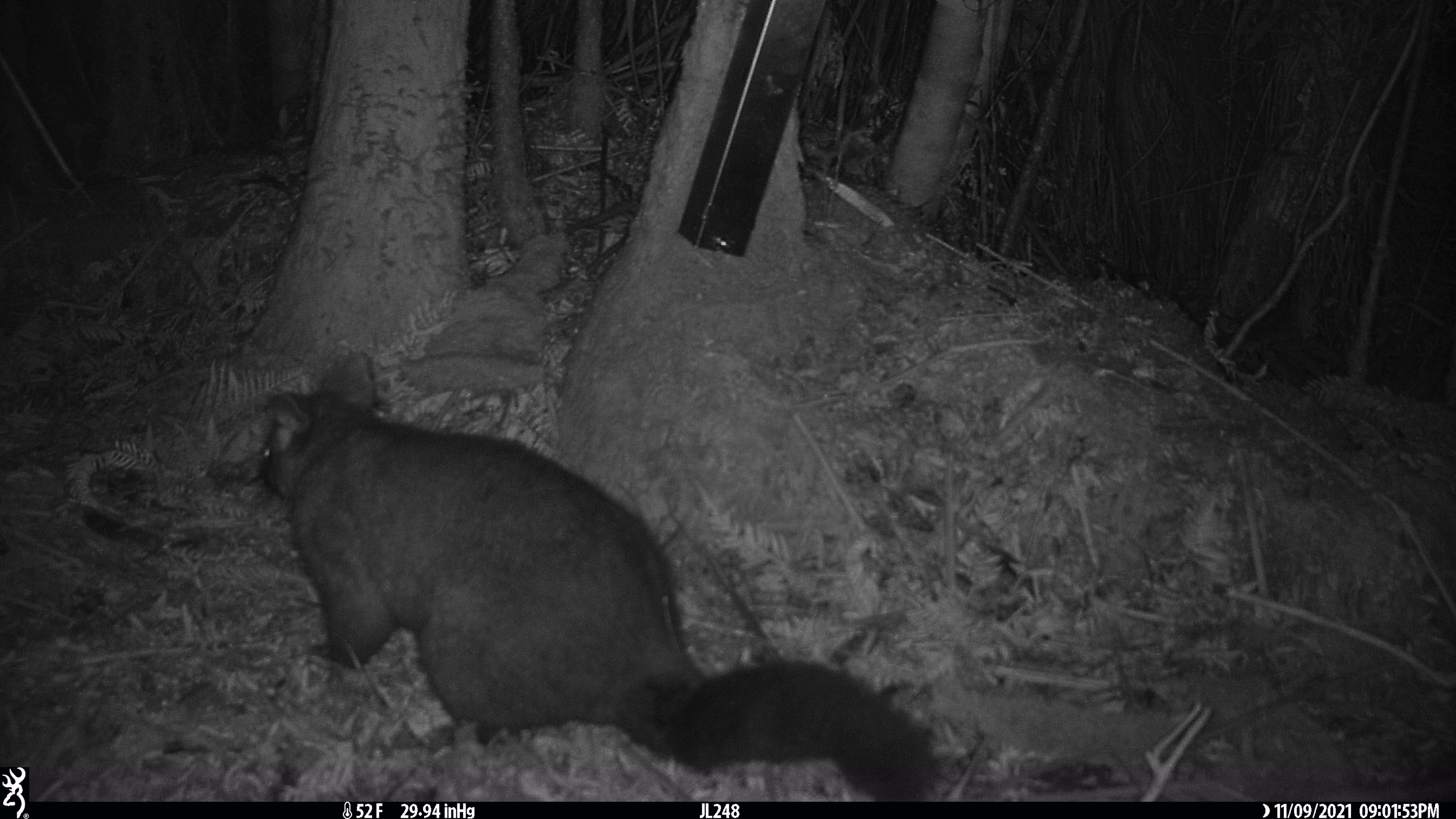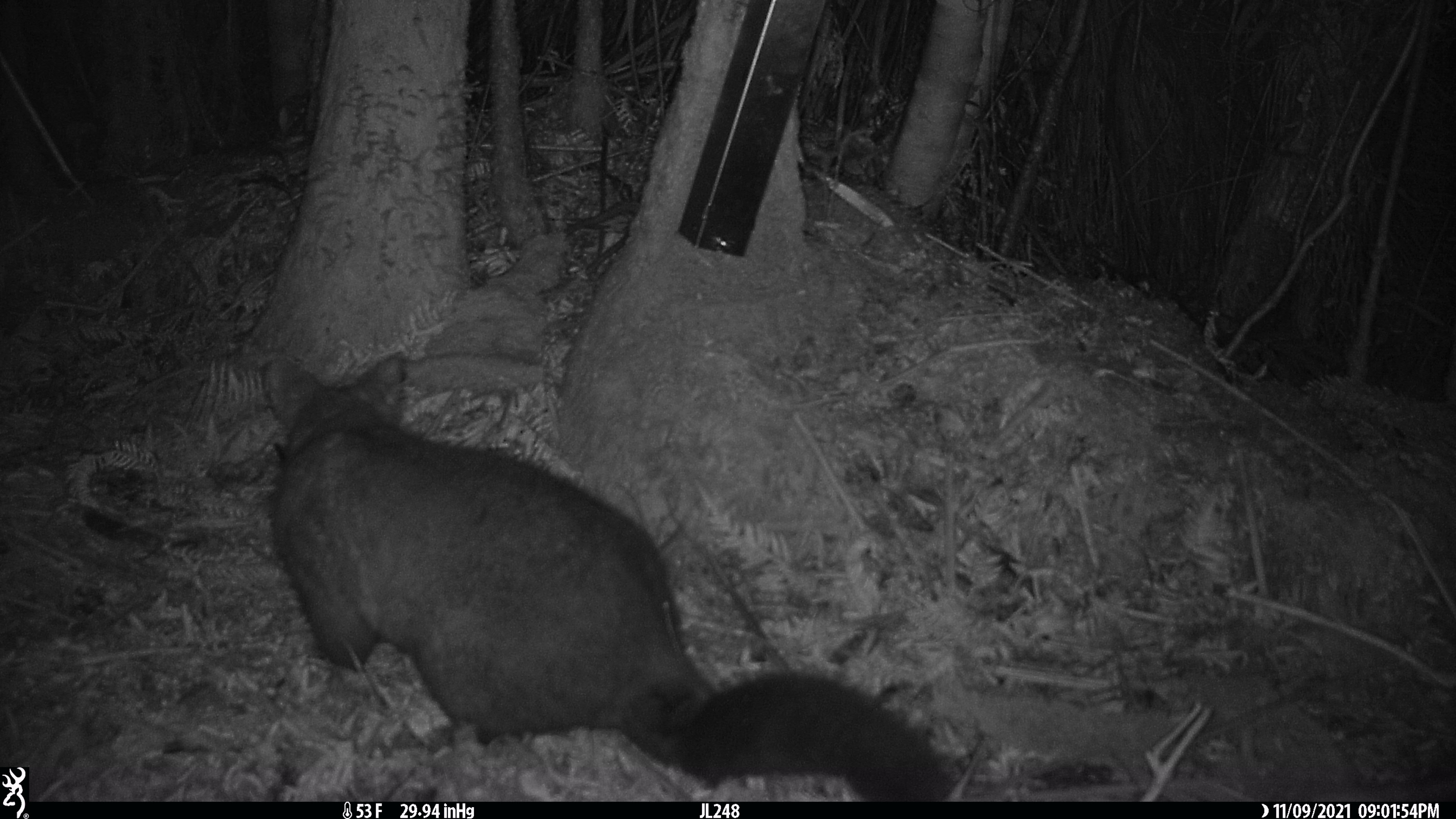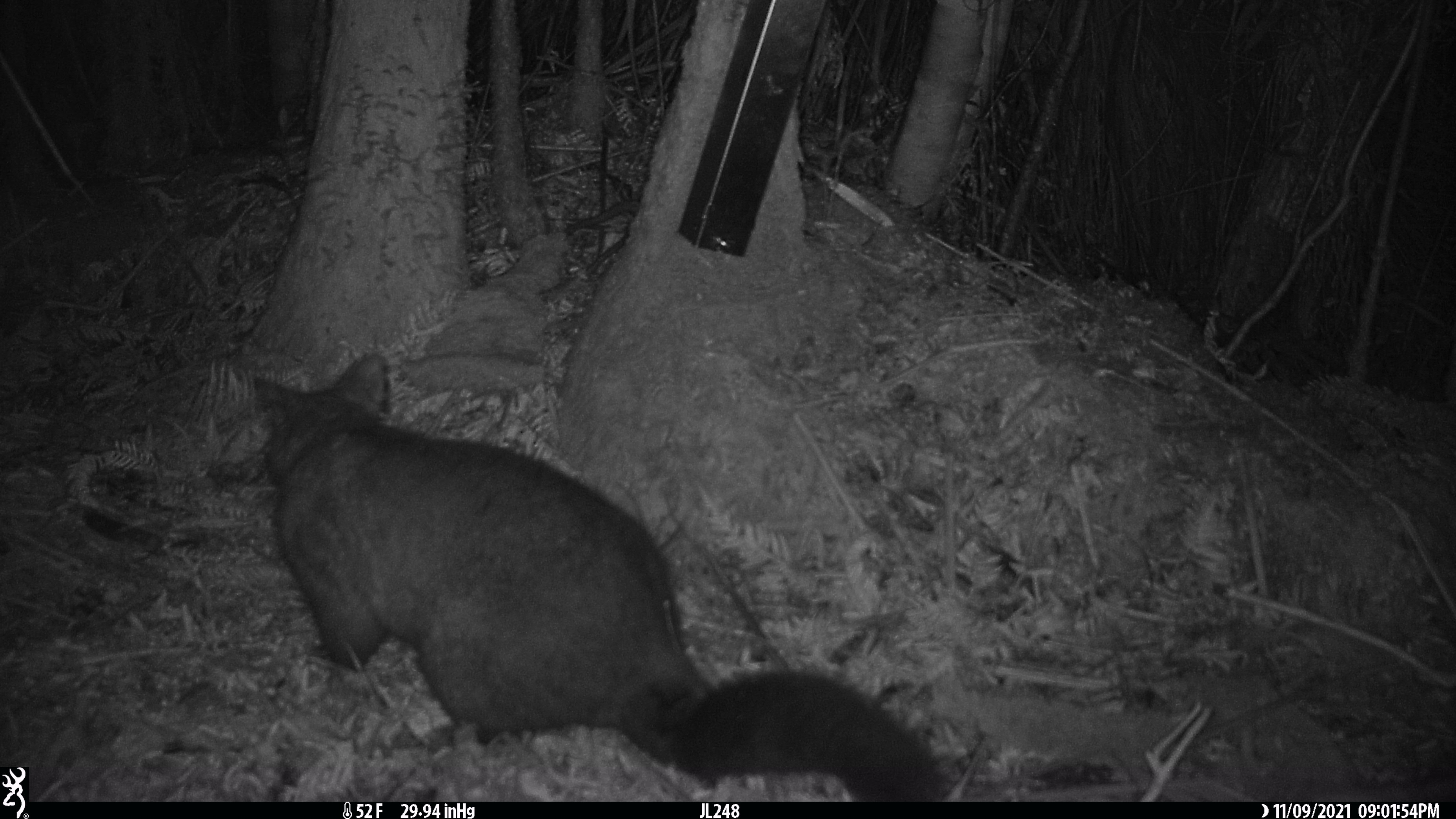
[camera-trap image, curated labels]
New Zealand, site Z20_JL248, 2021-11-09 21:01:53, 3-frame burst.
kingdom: Animalia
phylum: Chordata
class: Mammalia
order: Diprotodontia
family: Phalangeridae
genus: Trichosurus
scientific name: Trichosurus vulpecula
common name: common brushtail possum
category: possum